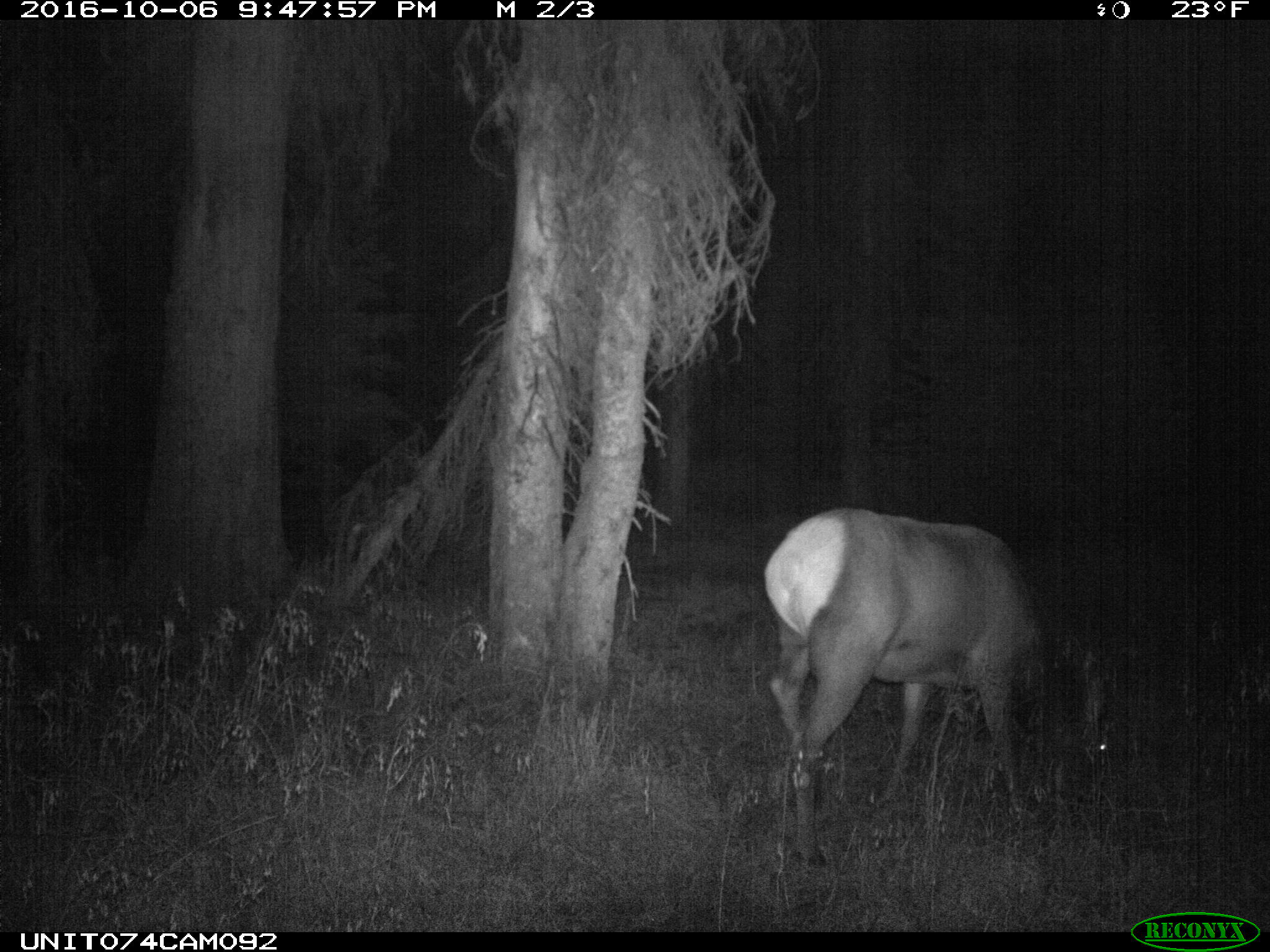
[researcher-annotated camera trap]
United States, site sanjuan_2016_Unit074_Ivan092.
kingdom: Animalia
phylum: Chordata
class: Mammalia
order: Artiodactyla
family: Cervidae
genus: Cervus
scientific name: Cervus elaphus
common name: red deer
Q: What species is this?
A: Cervus elaphus (red deer).